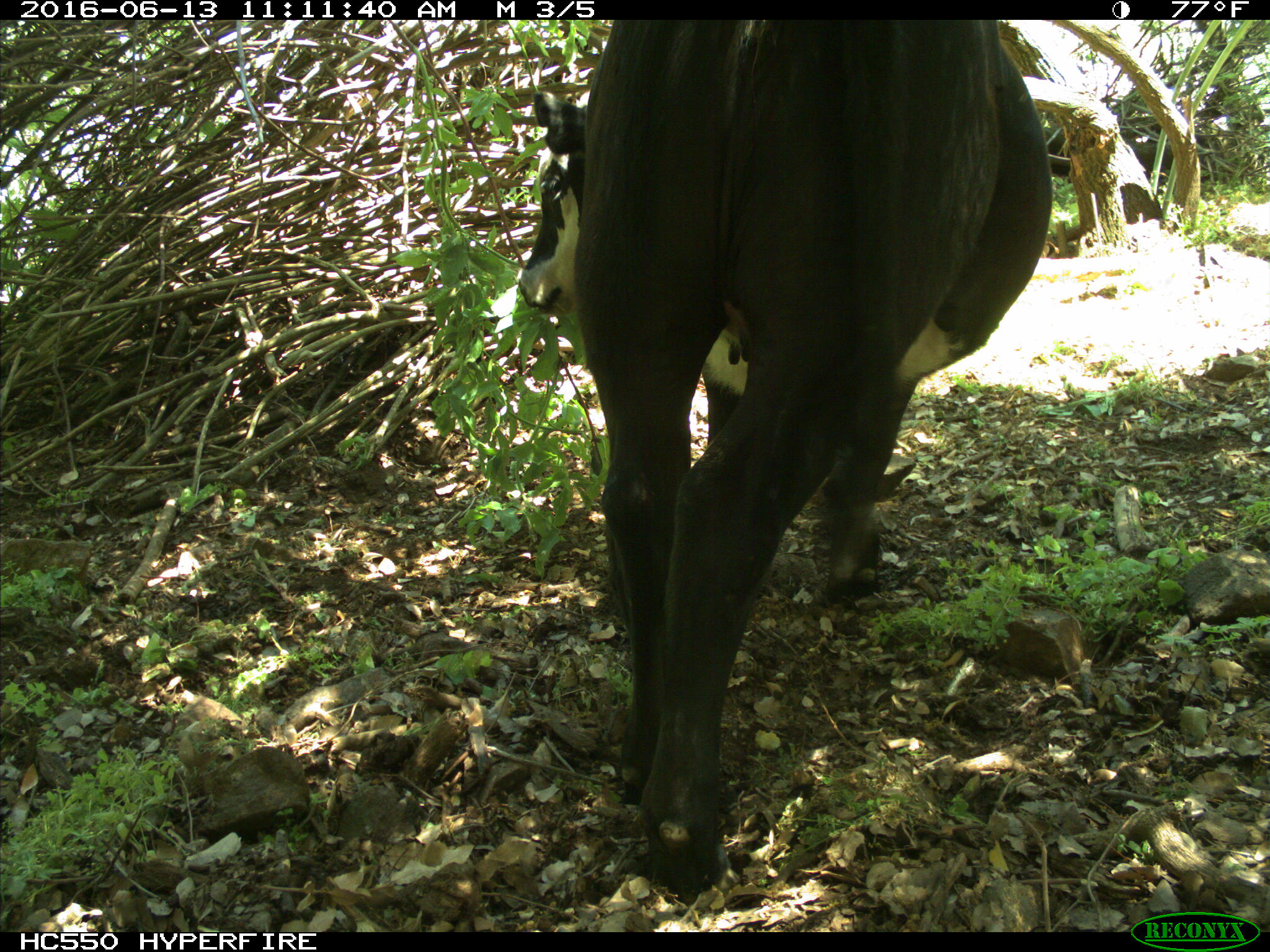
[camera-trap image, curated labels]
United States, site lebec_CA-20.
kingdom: Animalia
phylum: Chordata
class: Mammalia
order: Artiodactyla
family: Bovidae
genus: Bos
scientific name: Bos taurus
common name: domestic cow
Bos taurus (domestic cow).